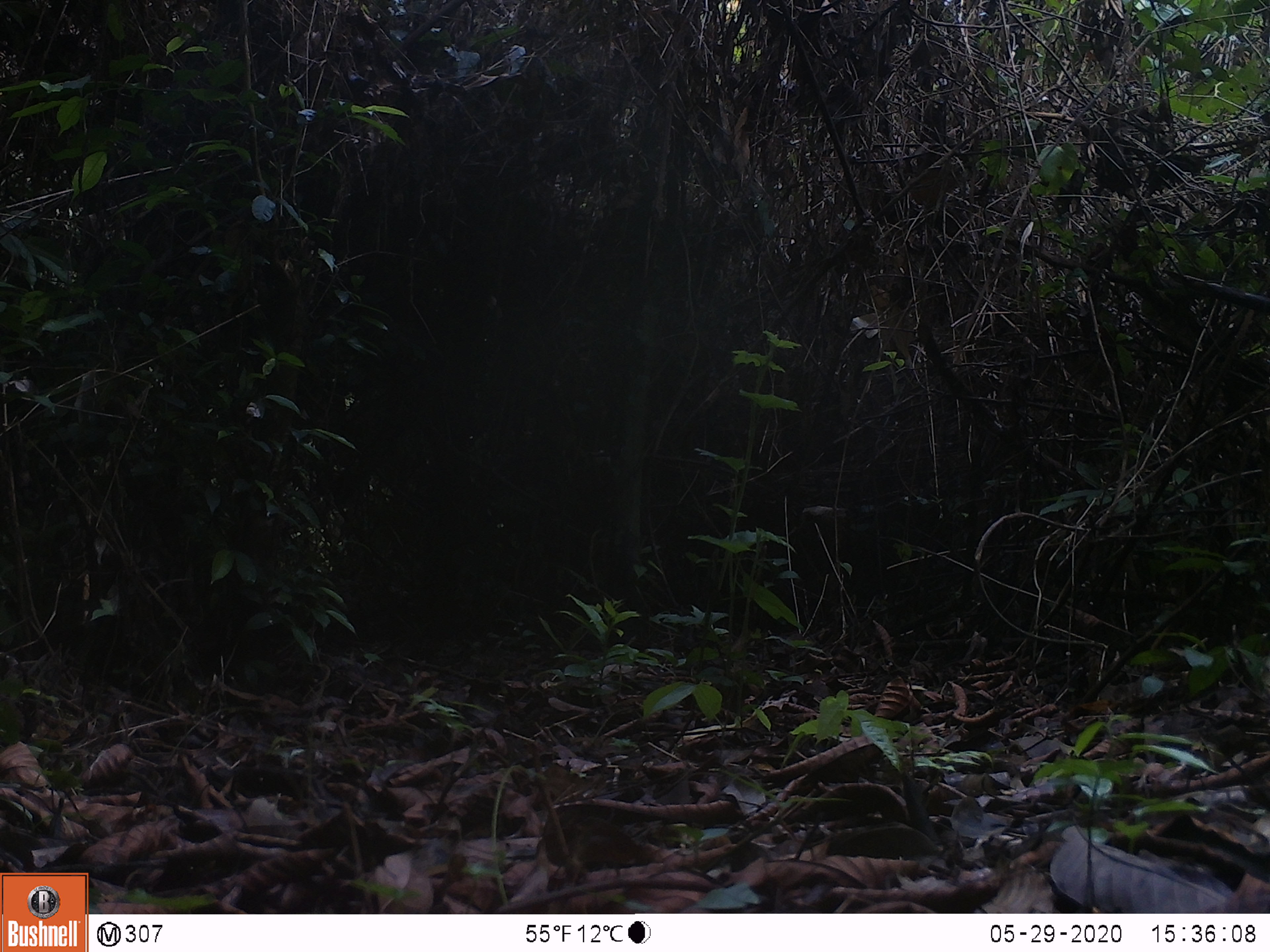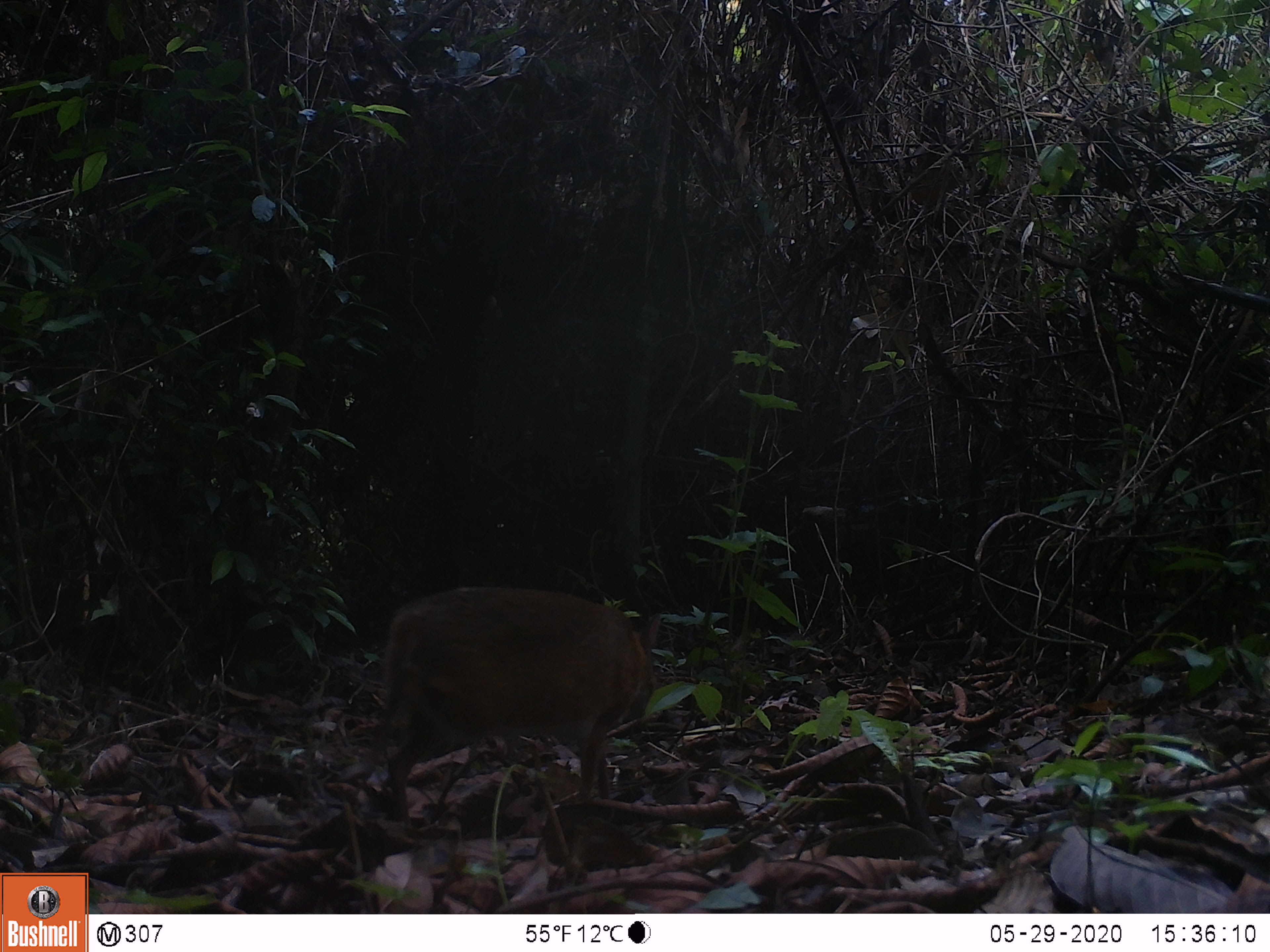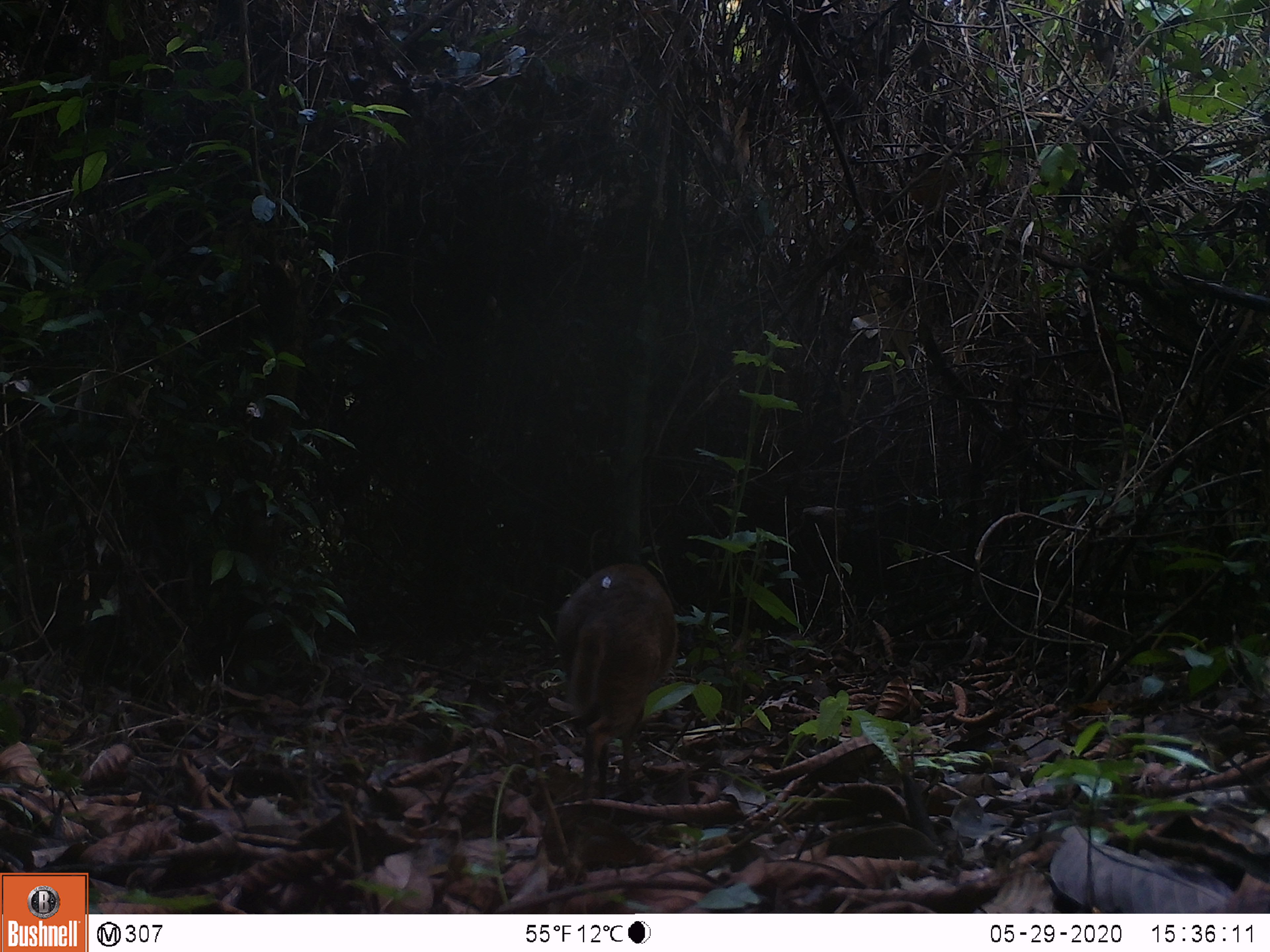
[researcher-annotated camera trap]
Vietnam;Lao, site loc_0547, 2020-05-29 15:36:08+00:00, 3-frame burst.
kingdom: Animalia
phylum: Chordata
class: Mammalia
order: Artiodactyla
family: Tragulidae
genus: Moschiola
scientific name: Moschiola meminna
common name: chevrotain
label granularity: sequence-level